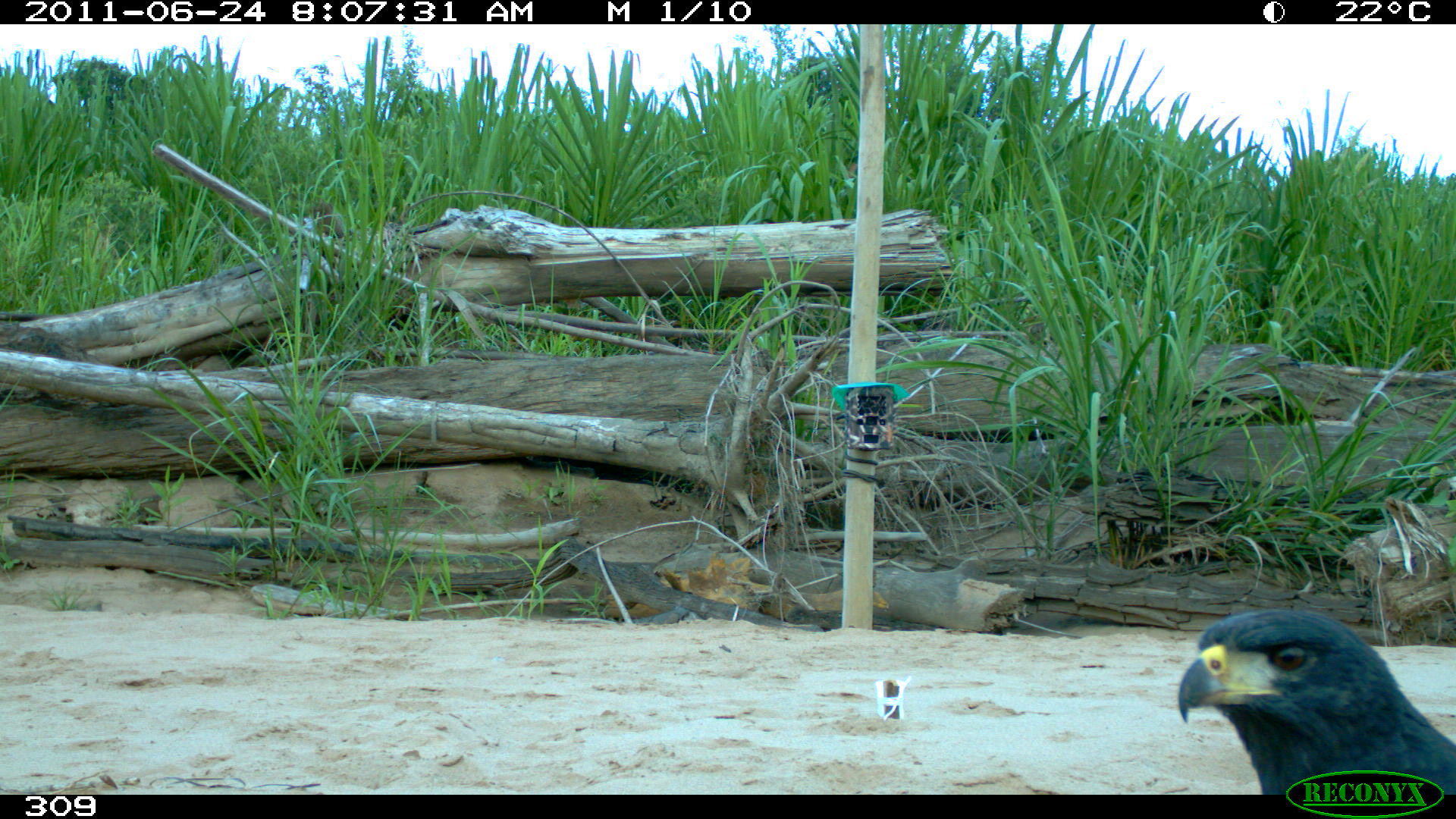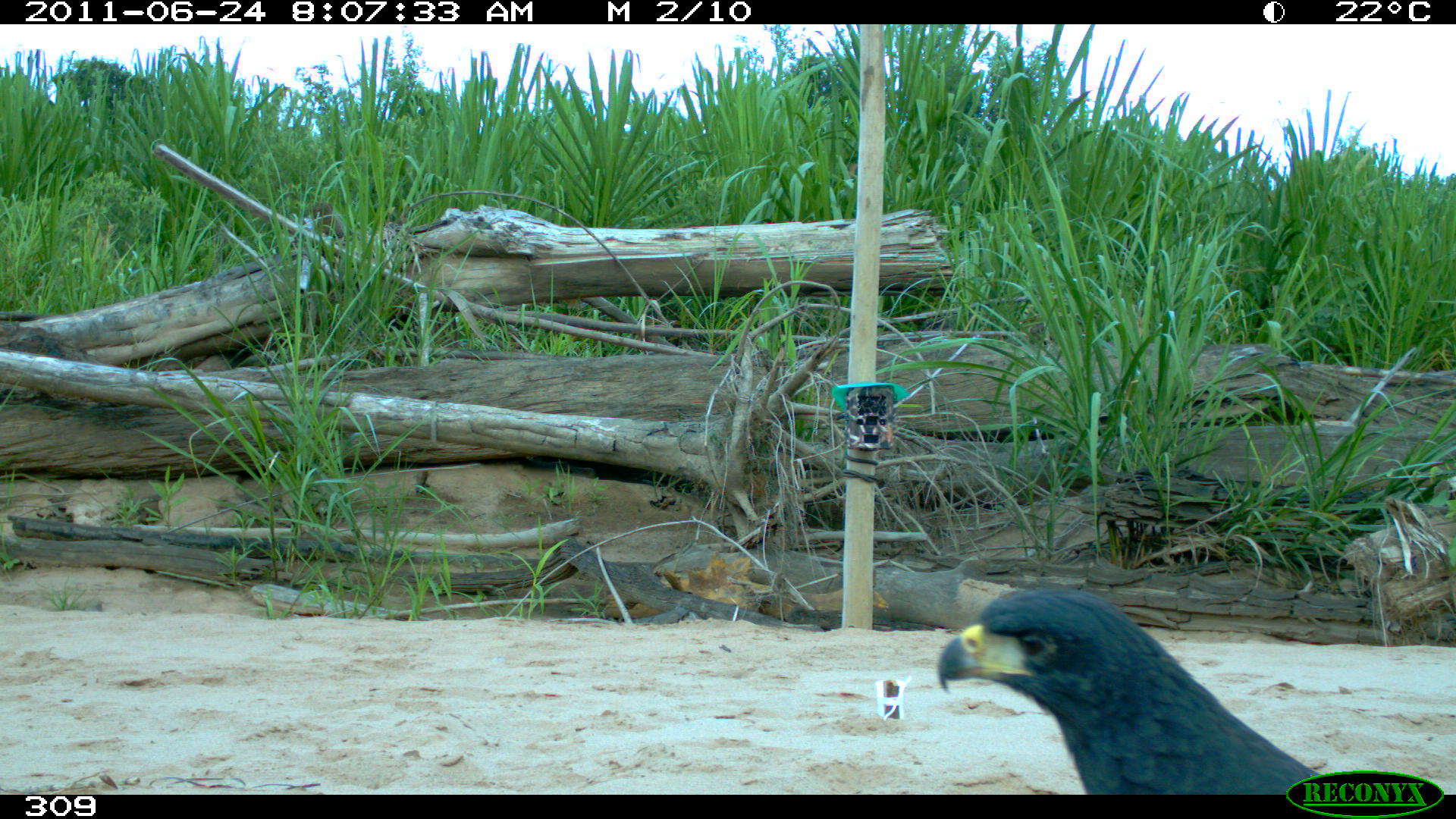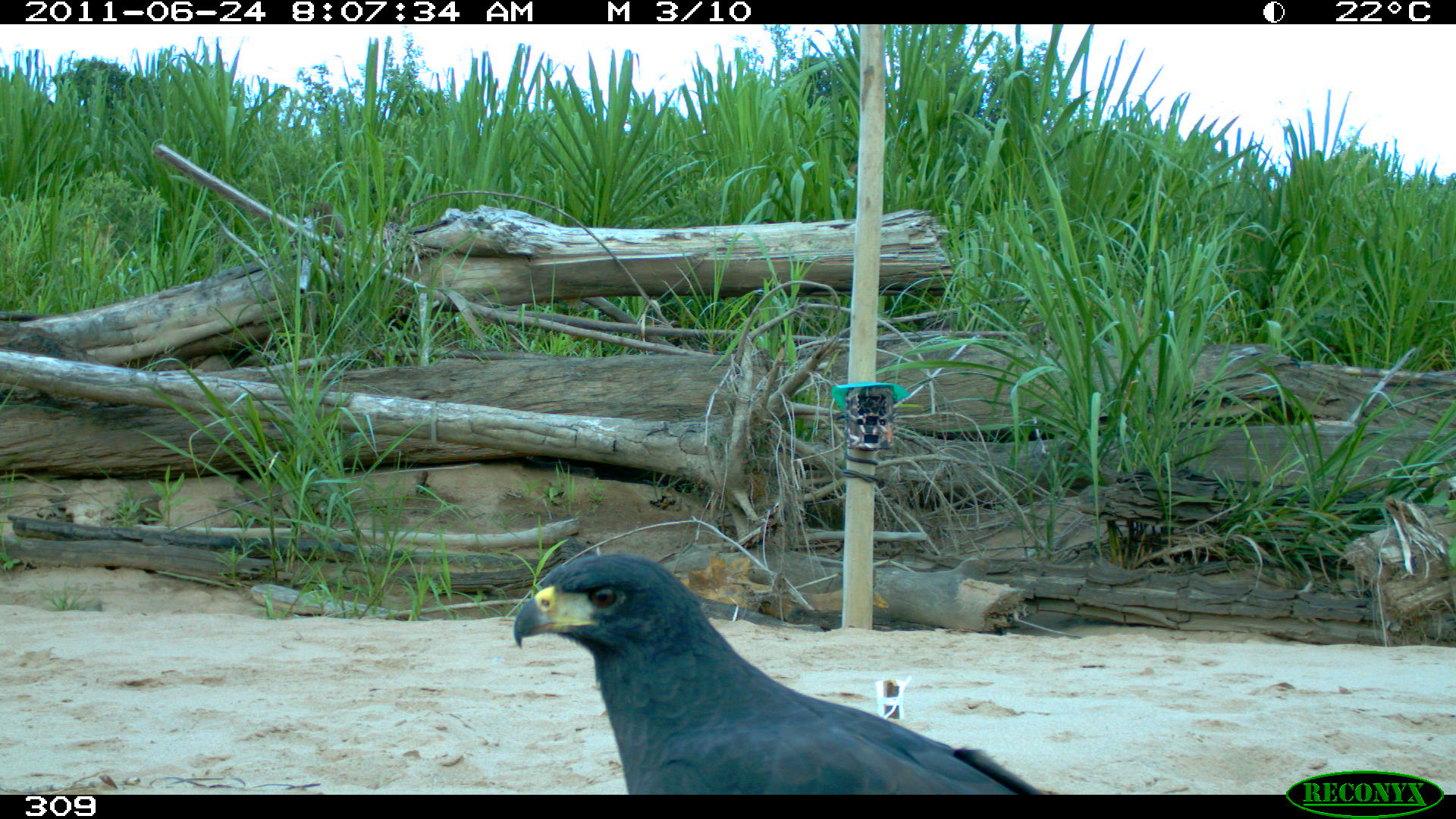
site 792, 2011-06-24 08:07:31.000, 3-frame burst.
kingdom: Animalia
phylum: Chordata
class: Aves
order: Accipitriformes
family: Accipitridae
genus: Buteogallus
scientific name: Buteogallus urubitinga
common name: great black hawk